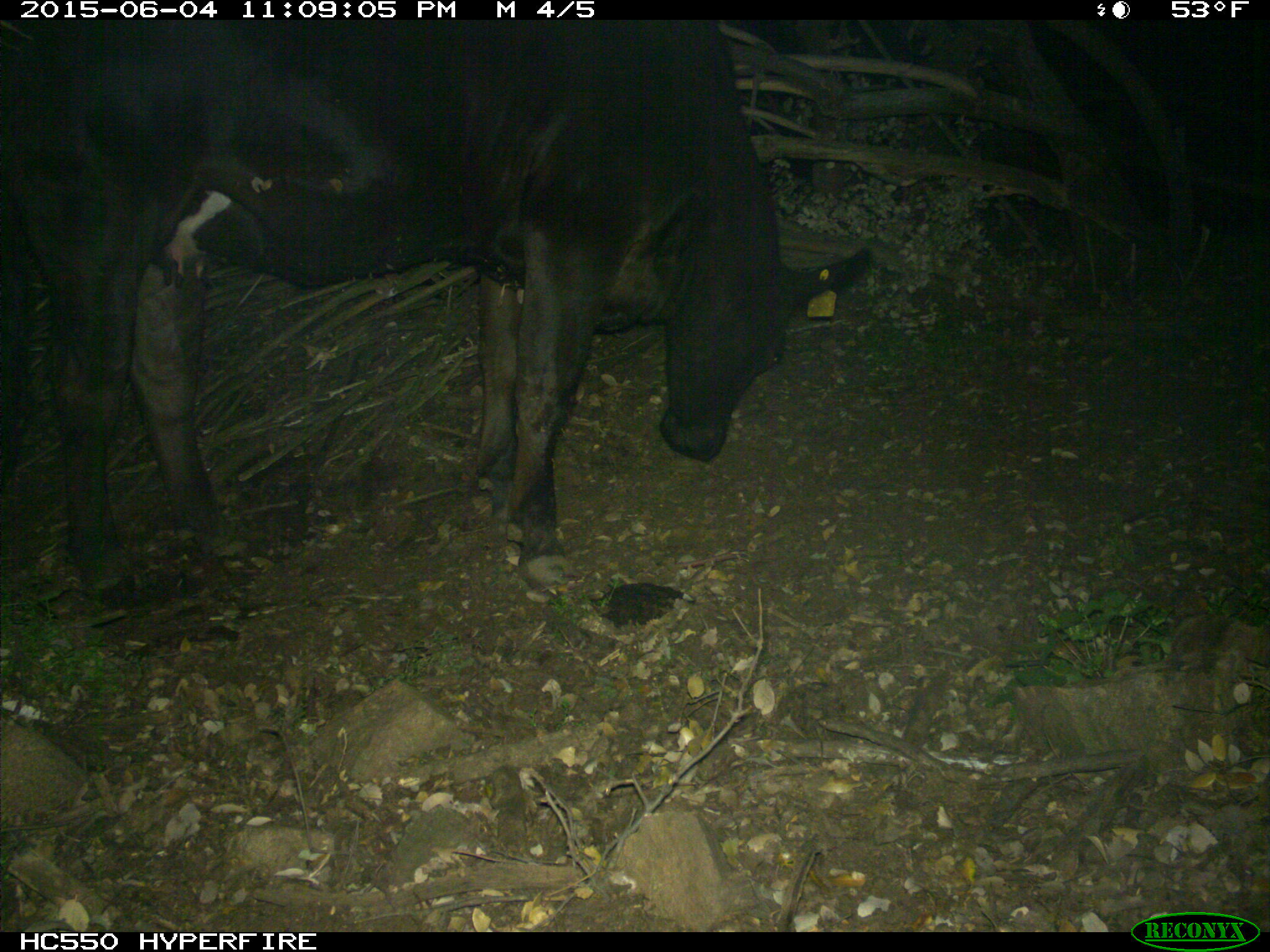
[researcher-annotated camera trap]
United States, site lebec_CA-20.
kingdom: Animalia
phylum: Chordata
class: Mammalia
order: Artiodactyla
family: Bovidae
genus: Bos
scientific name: Bos taurus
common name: domestic cow